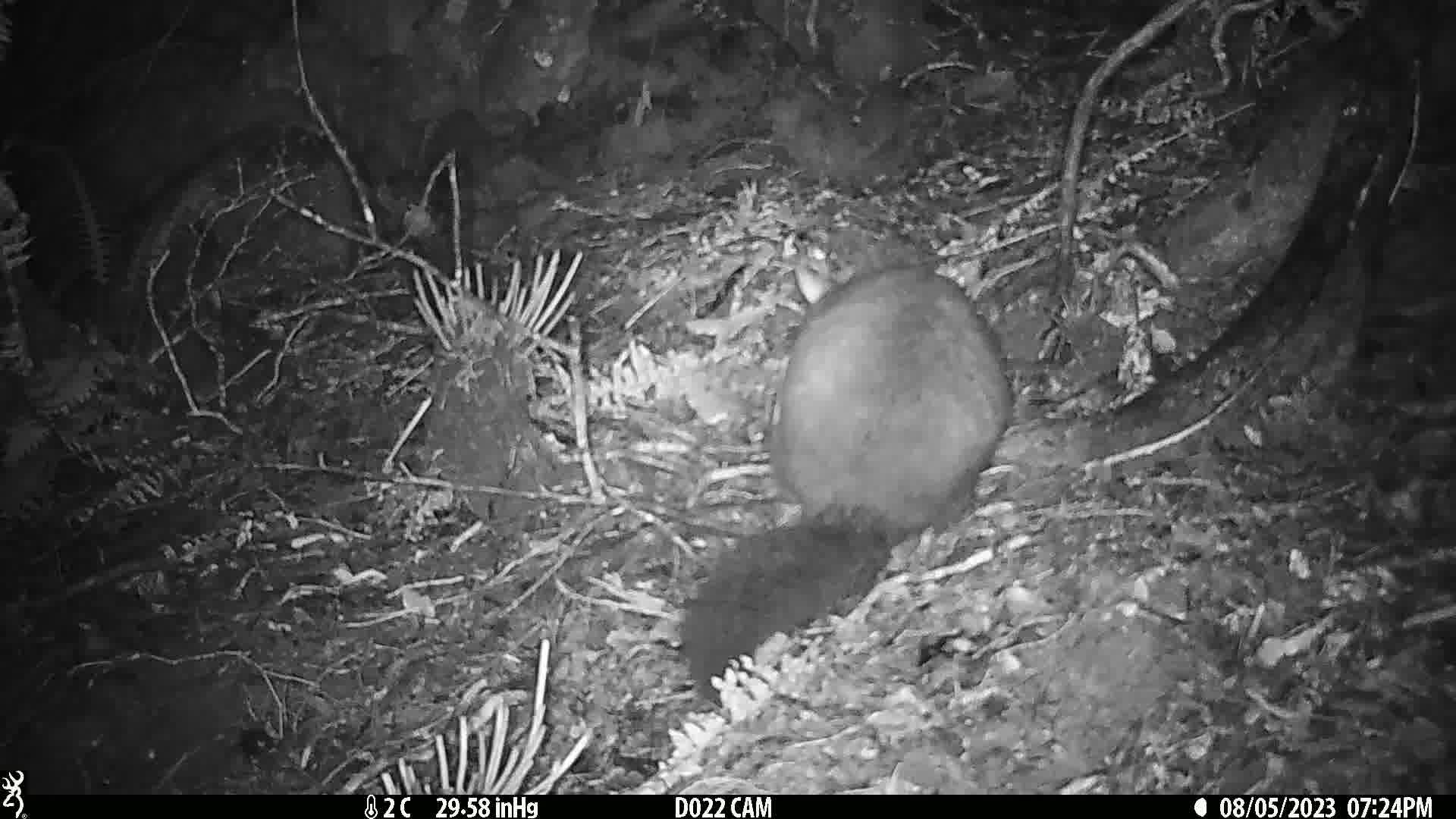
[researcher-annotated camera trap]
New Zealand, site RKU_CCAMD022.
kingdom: Animalia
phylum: Chordata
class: Mammalia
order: Diprotodontia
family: Phalangeridae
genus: Trichosurus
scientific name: Trichosurus vulpecula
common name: common brushtail possum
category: possum